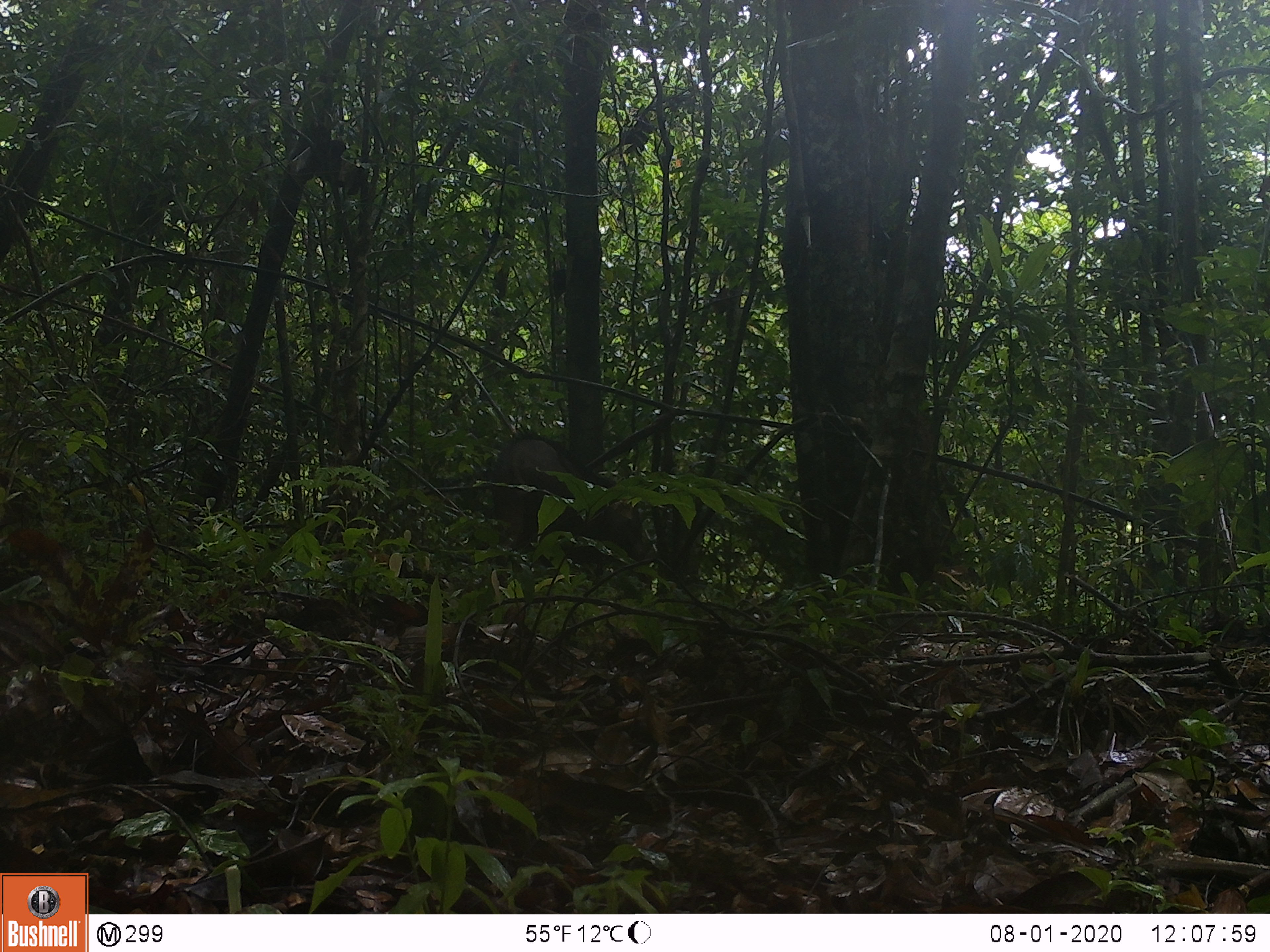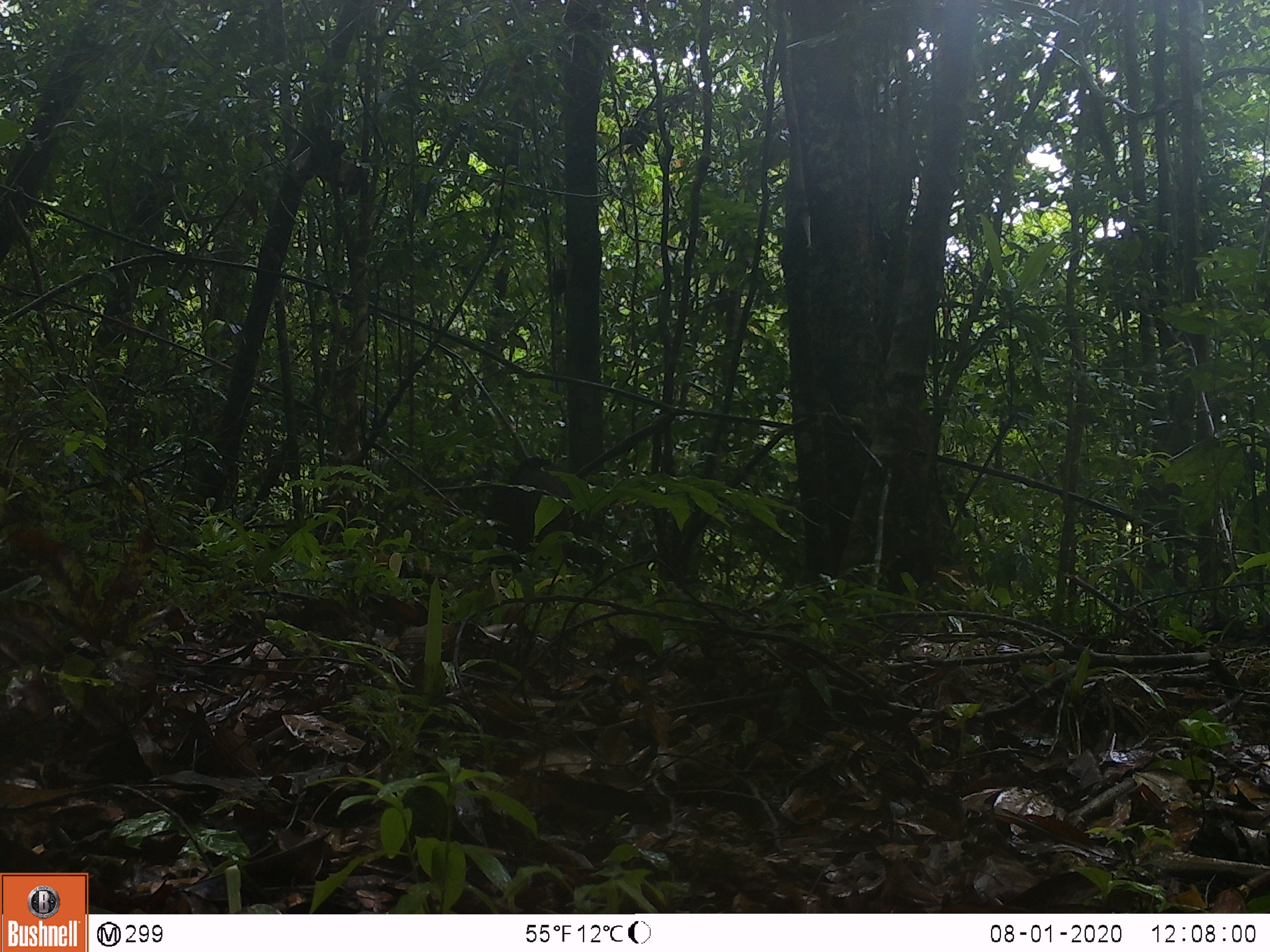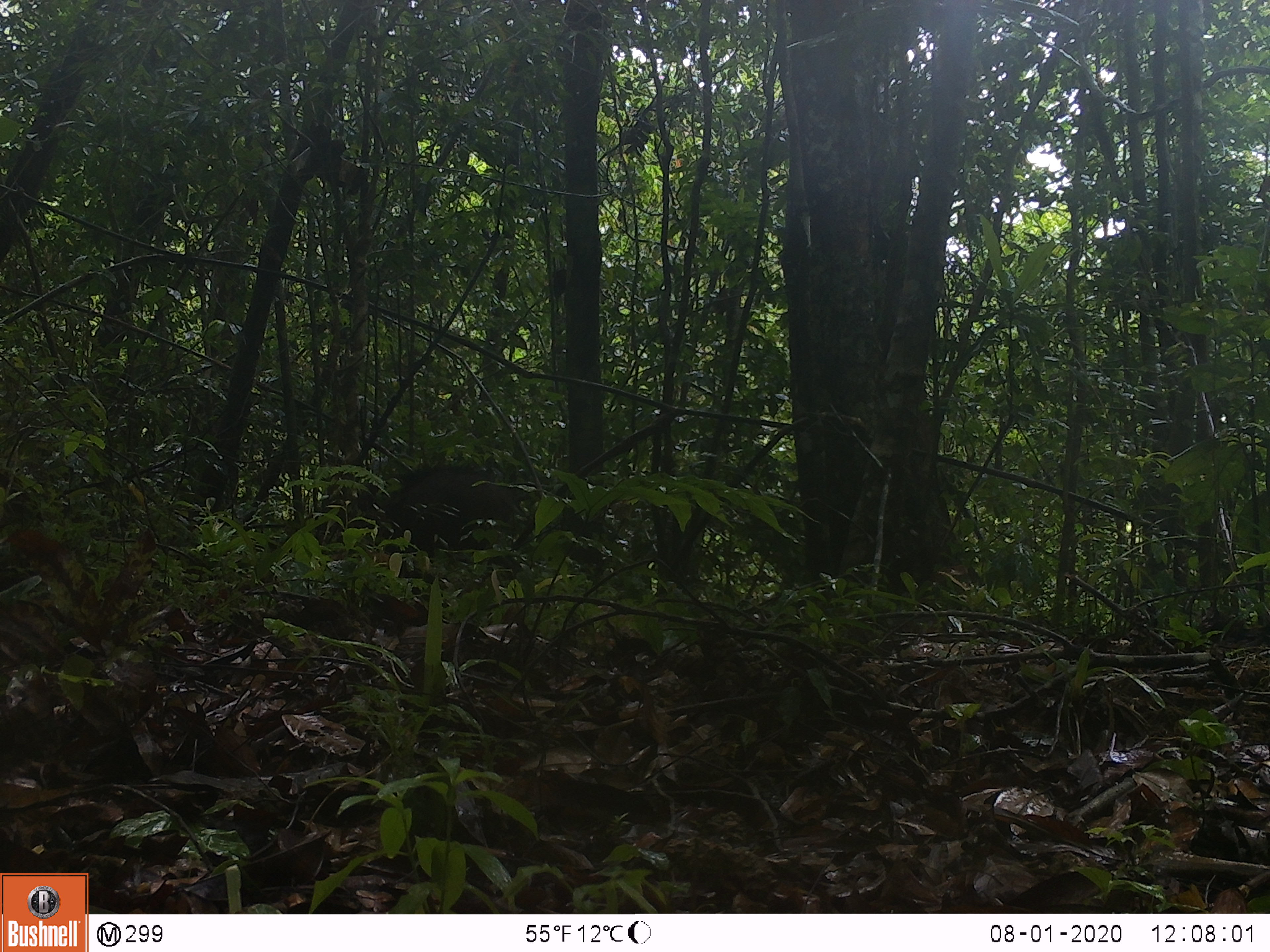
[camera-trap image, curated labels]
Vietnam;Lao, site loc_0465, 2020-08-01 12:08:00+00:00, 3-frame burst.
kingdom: Animalia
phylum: Chordata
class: Mammalia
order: Artiodactyla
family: Suidae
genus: Sus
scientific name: Sus scrofa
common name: eurasian wild pig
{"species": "eurasian wild pig (Sus scrofa)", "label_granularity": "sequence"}